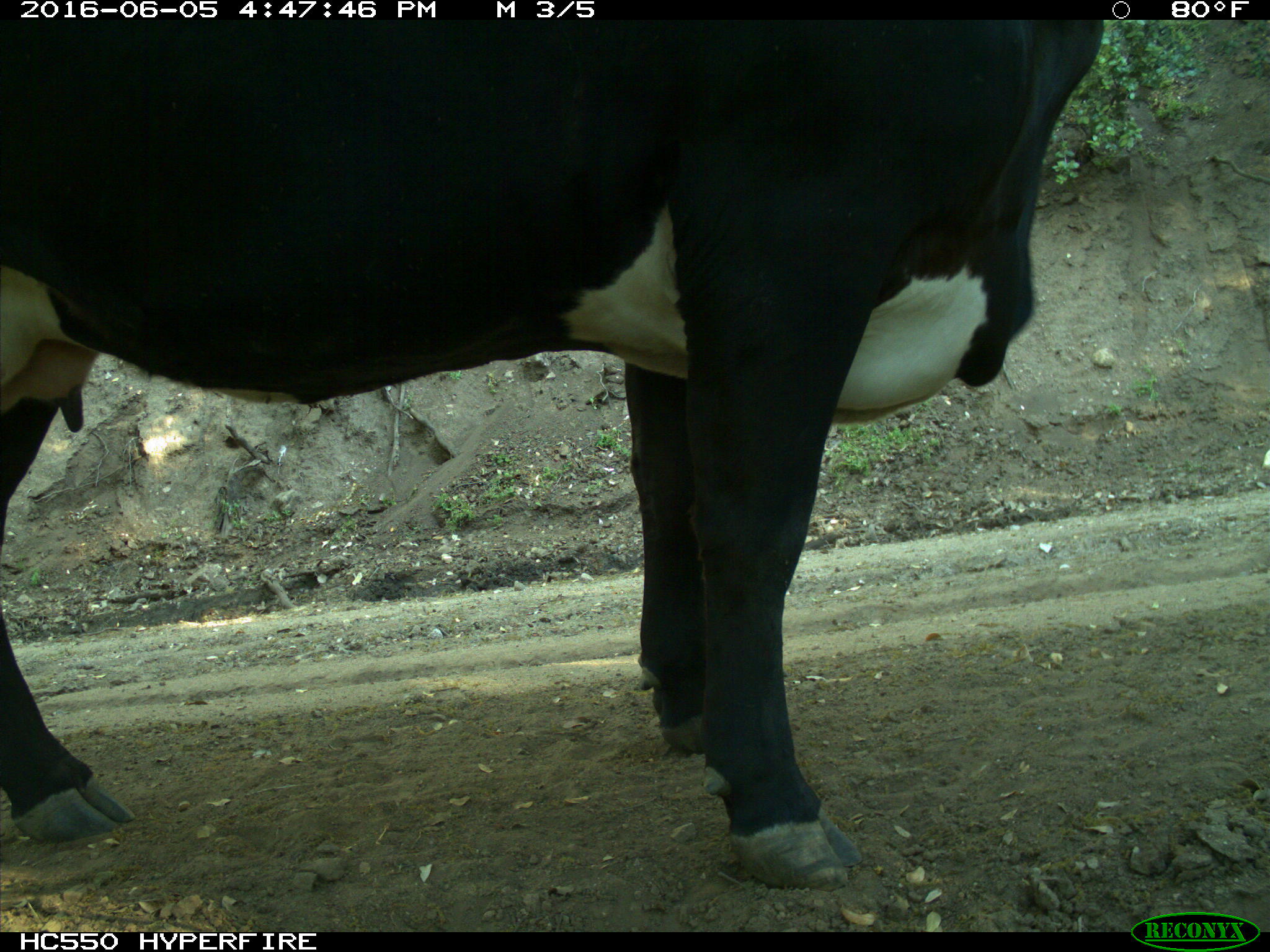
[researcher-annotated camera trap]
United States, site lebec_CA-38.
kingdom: Animalia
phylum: Chordata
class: Mammalia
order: Artiodactyla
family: Bovidae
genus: Bos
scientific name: Bos taurus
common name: domestic cow